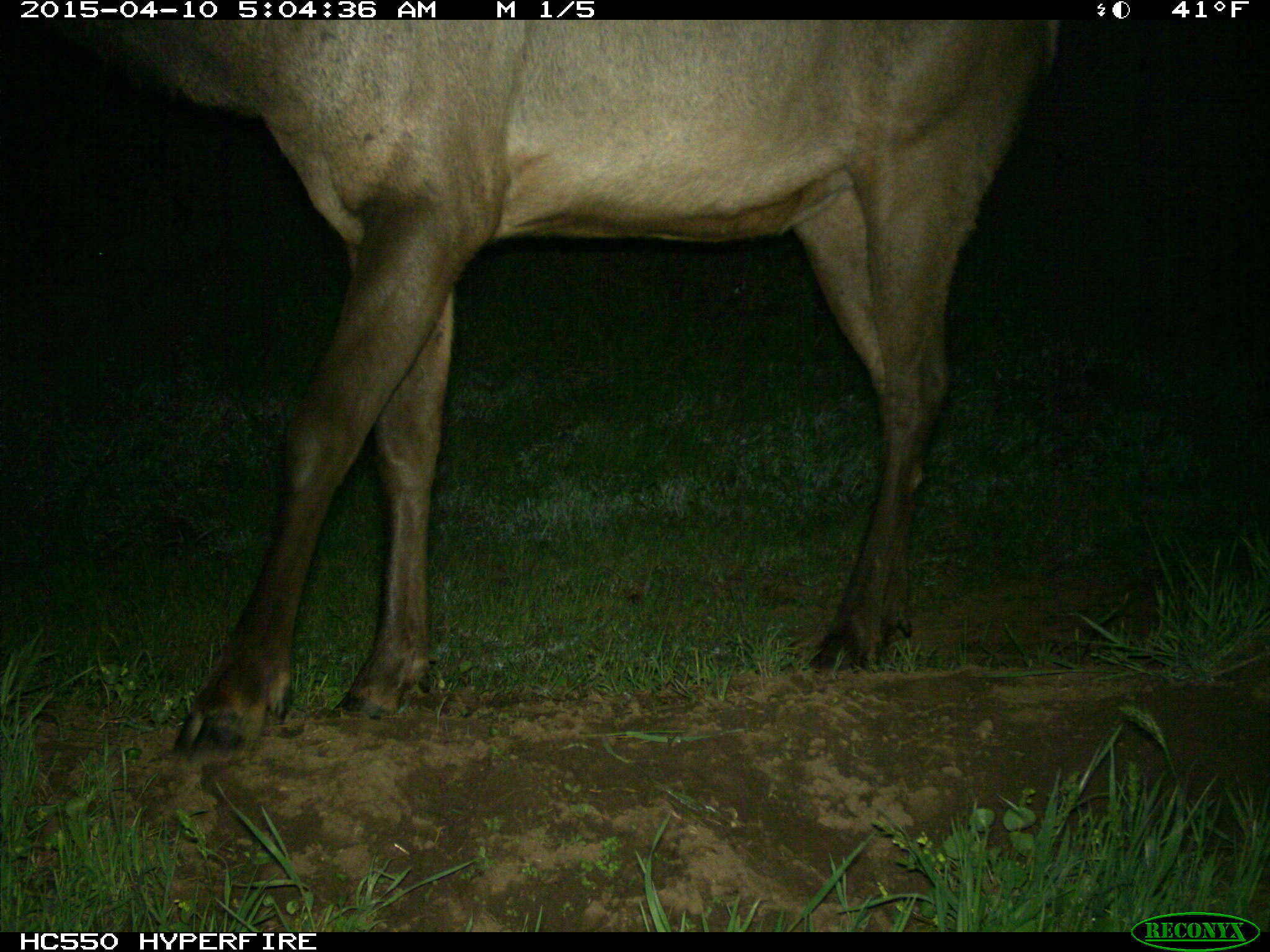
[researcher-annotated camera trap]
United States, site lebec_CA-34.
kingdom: Animalia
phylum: Chordata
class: Mammalia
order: Artiodactyla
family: Cervidae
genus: Cervus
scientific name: Cervus canadensis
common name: elk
Cervus canadensis (elk).